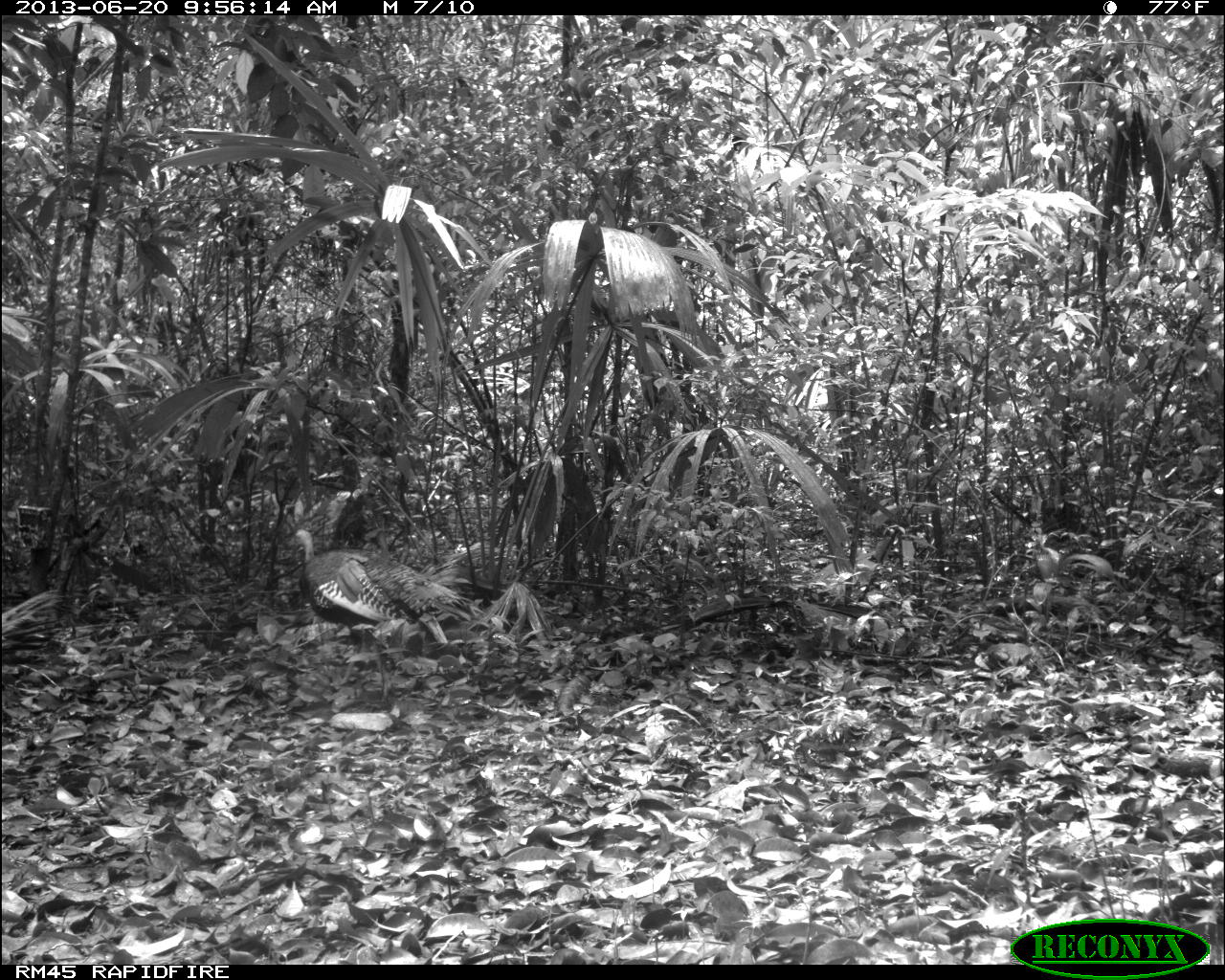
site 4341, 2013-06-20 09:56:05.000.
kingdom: Animalia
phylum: Chordata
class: Aves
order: Galliformes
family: Phasianidae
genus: Meleagris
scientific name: Meleagris ocellata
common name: ocellated turkey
Meleagris ocellata (ocellated turkey), count 2.